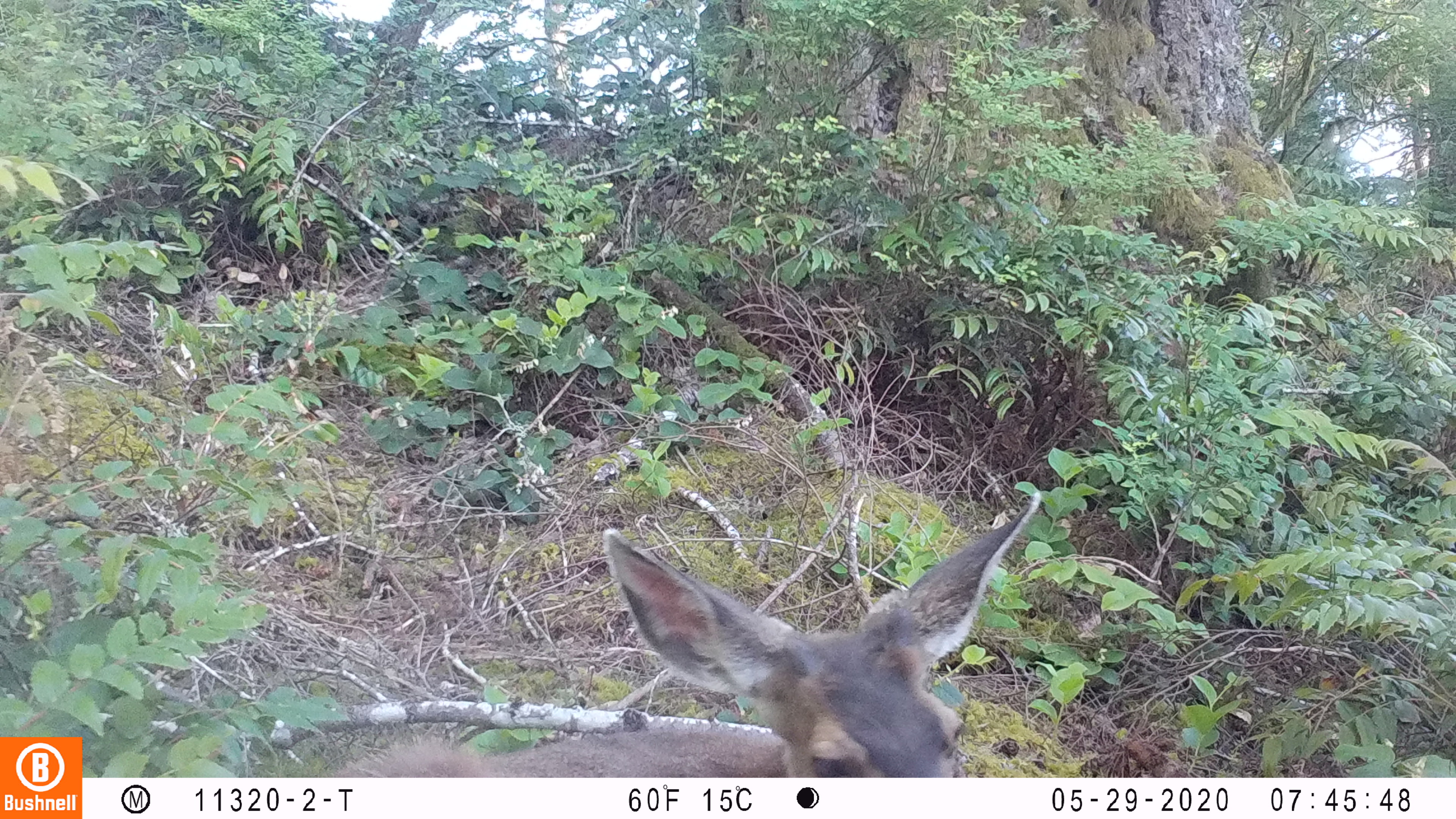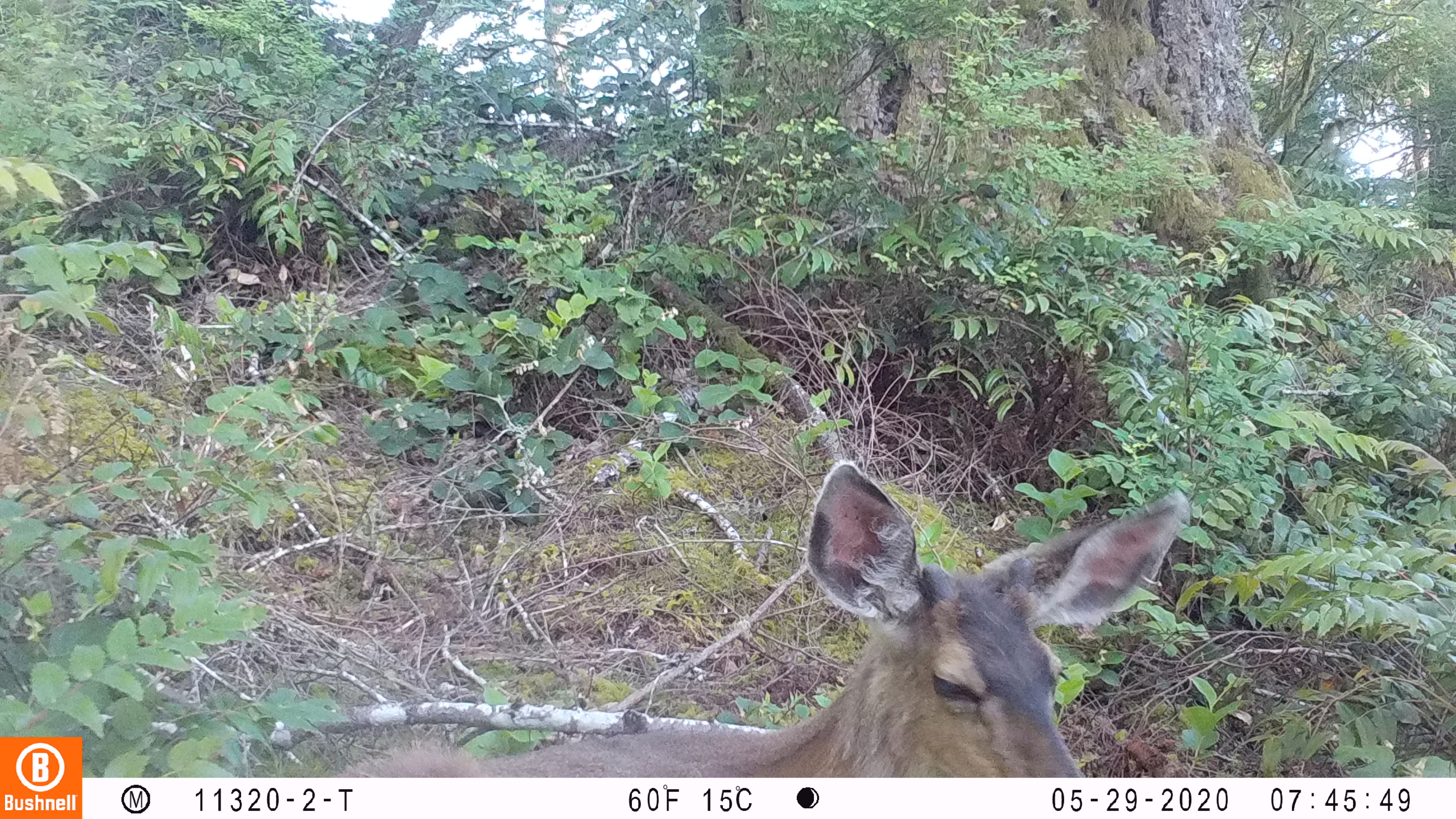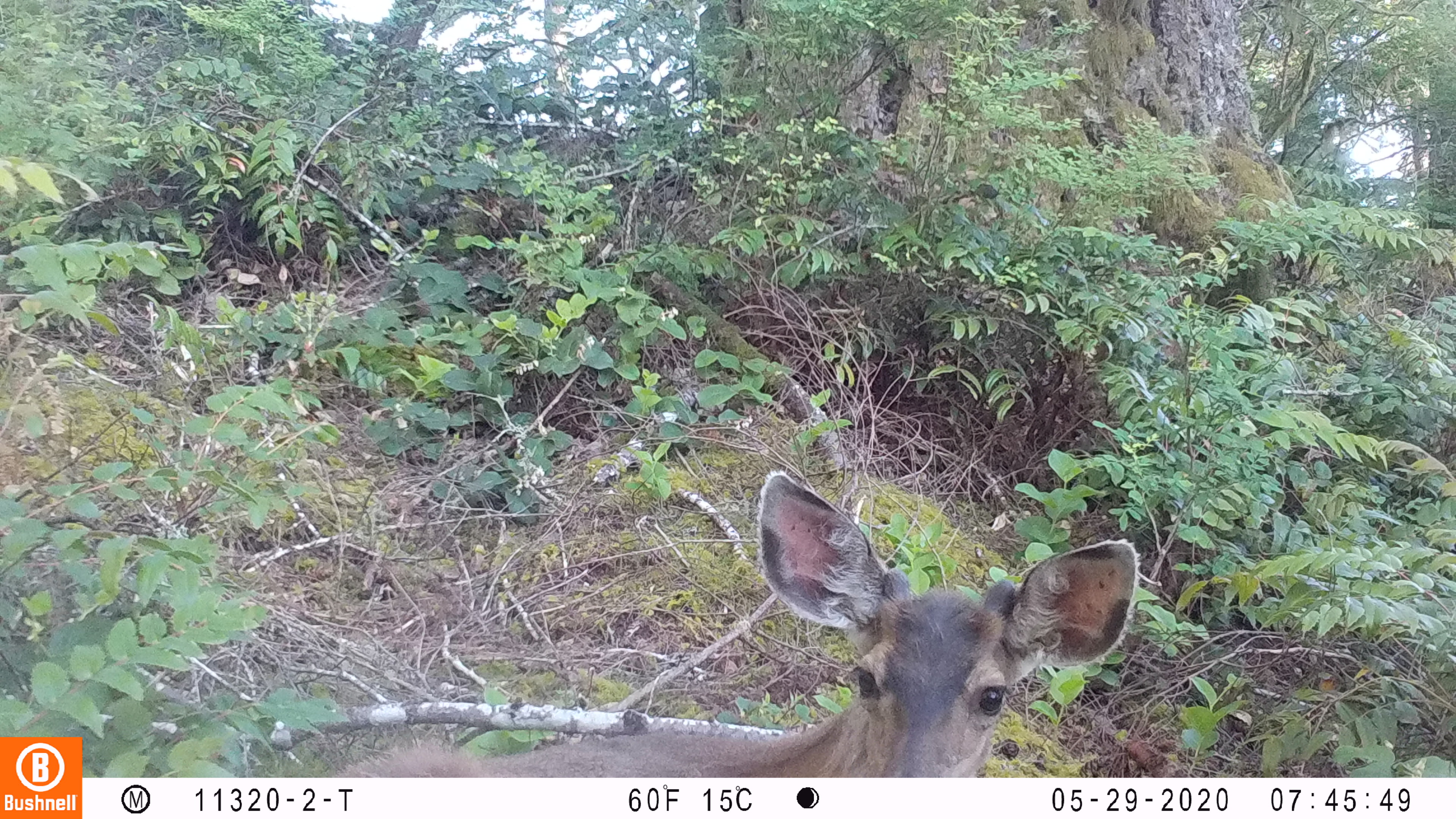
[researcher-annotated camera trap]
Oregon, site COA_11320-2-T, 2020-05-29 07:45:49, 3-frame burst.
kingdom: Animalia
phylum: Chordata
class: Mammalia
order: Artiodactyla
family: Cervidae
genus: Odocoileus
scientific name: Odocoileus hemionus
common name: black-tailed deer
Black-tailed deer (Odocoileus hemionus).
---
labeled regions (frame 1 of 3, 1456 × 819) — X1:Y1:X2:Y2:
black-tailed deer: 340:484:1045:770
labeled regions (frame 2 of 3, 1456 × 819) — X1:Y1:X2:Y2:
black-tailed deer: 345:452:1200:770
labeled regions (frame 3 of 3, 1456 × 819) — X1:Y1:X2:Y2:
black-tailed deer: 355:459:1161:770